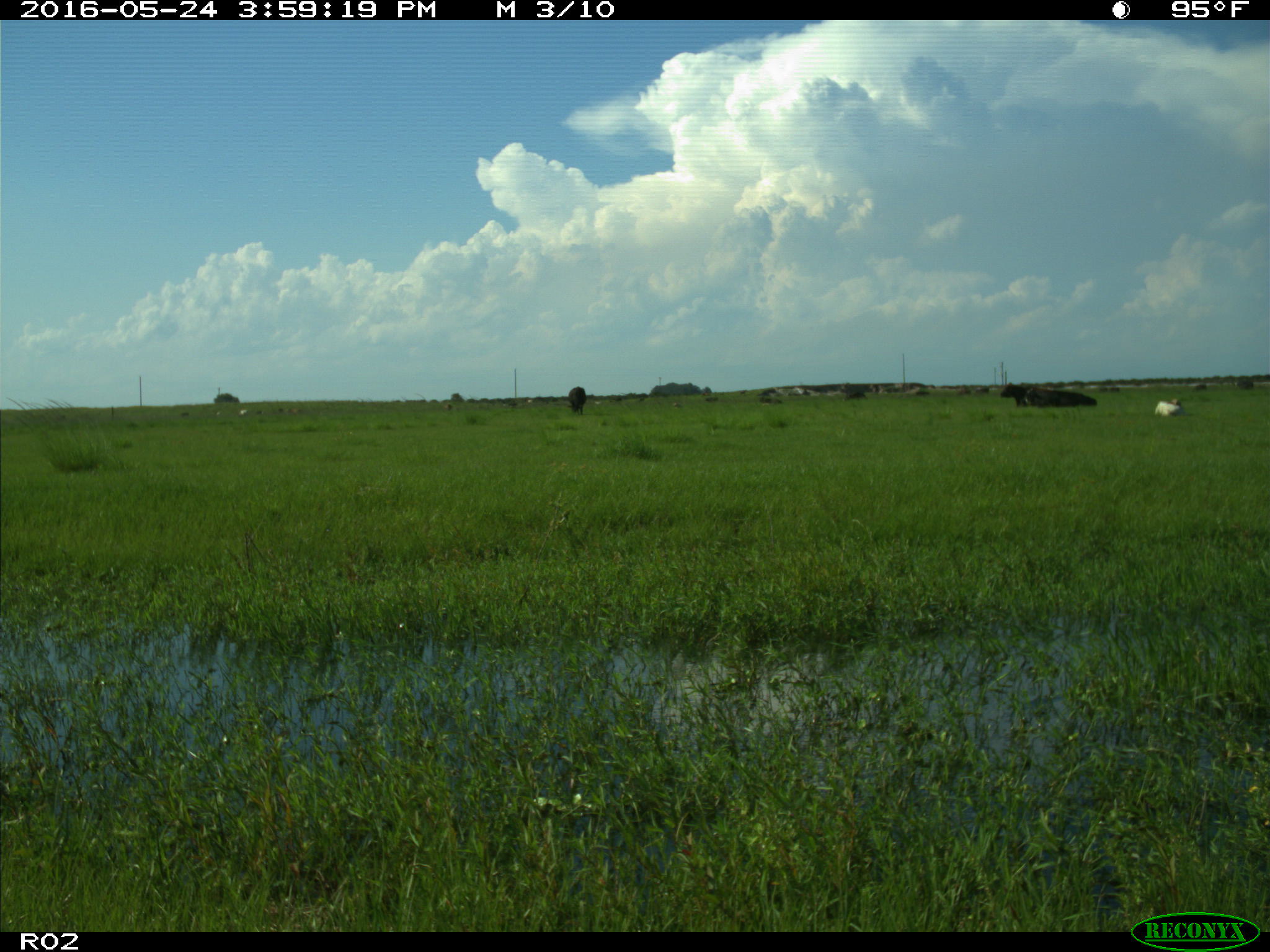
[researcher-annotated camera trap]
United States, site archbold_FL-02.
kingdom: Animalia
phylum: Chordata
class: Mammalia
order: Artiodactyla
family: Bovidae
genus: Bos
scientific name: Bos taurus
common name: domestic cow